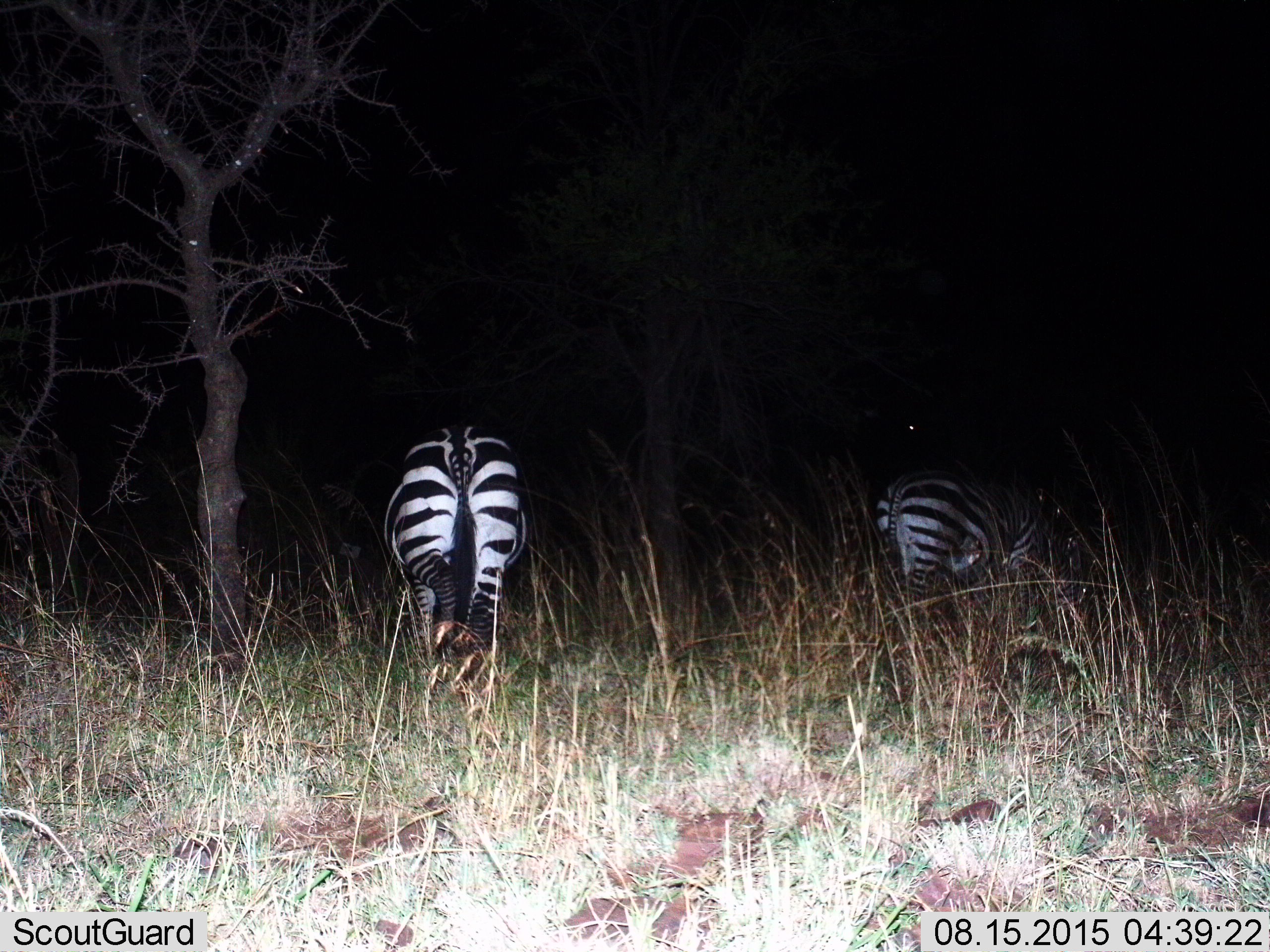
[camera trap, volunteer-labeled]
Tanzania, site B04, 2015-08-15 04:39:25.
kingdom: Animalia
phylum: Chordata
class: Mammalia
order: Perissodactyla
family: Equidae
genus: Equus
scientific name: Equus quagga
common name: plains zebra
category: zebra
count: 2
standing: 60%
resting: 0%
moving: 15%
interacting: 5%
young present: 0%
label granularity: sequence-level